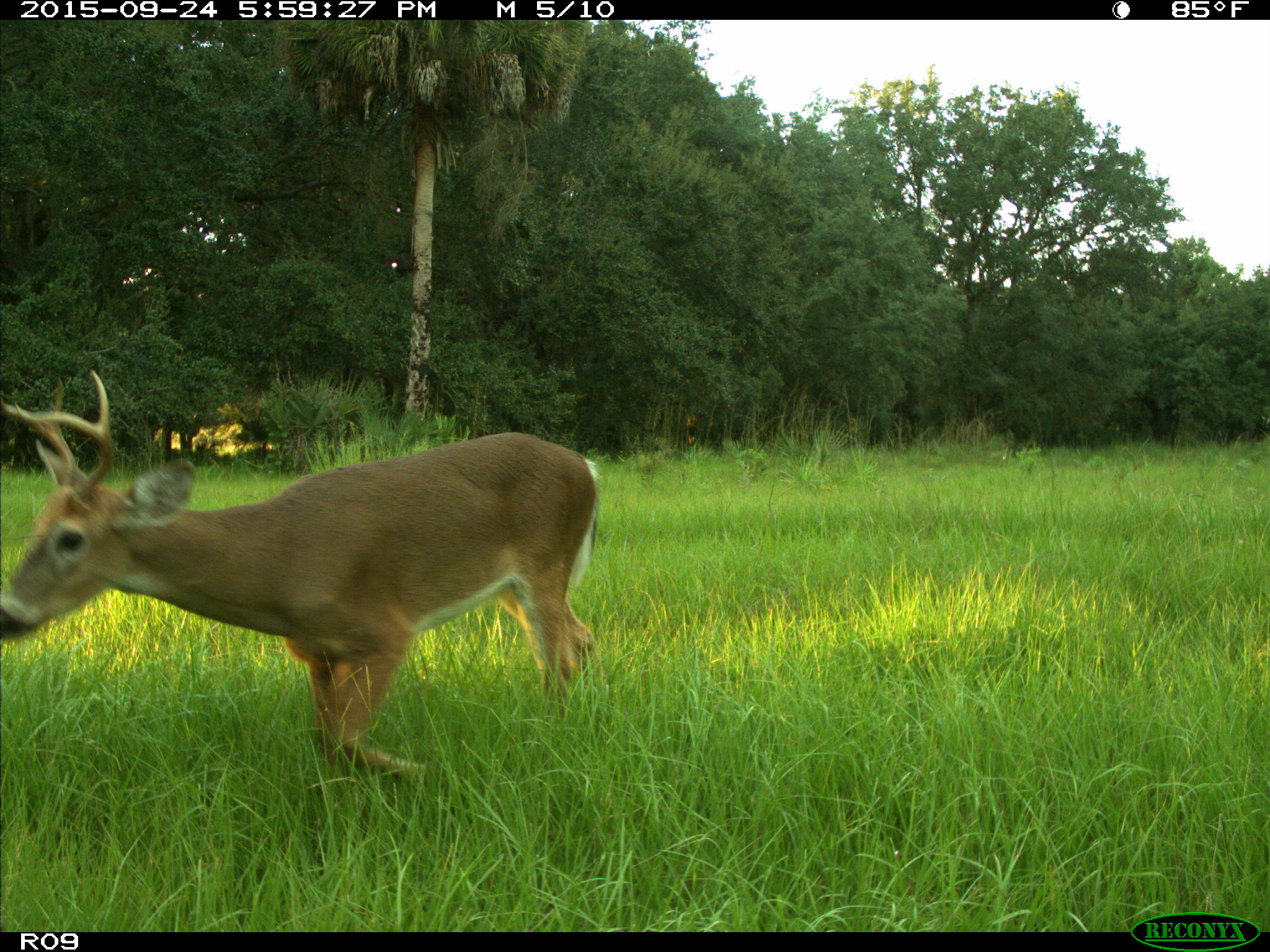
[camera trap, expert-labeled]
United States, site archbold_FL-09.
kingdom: Animalia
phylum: Chordata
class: Mammalia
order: Artiodactyla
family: Cervidae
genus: Odocoileus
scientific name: Odocoileus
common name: deer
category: unidentified deer